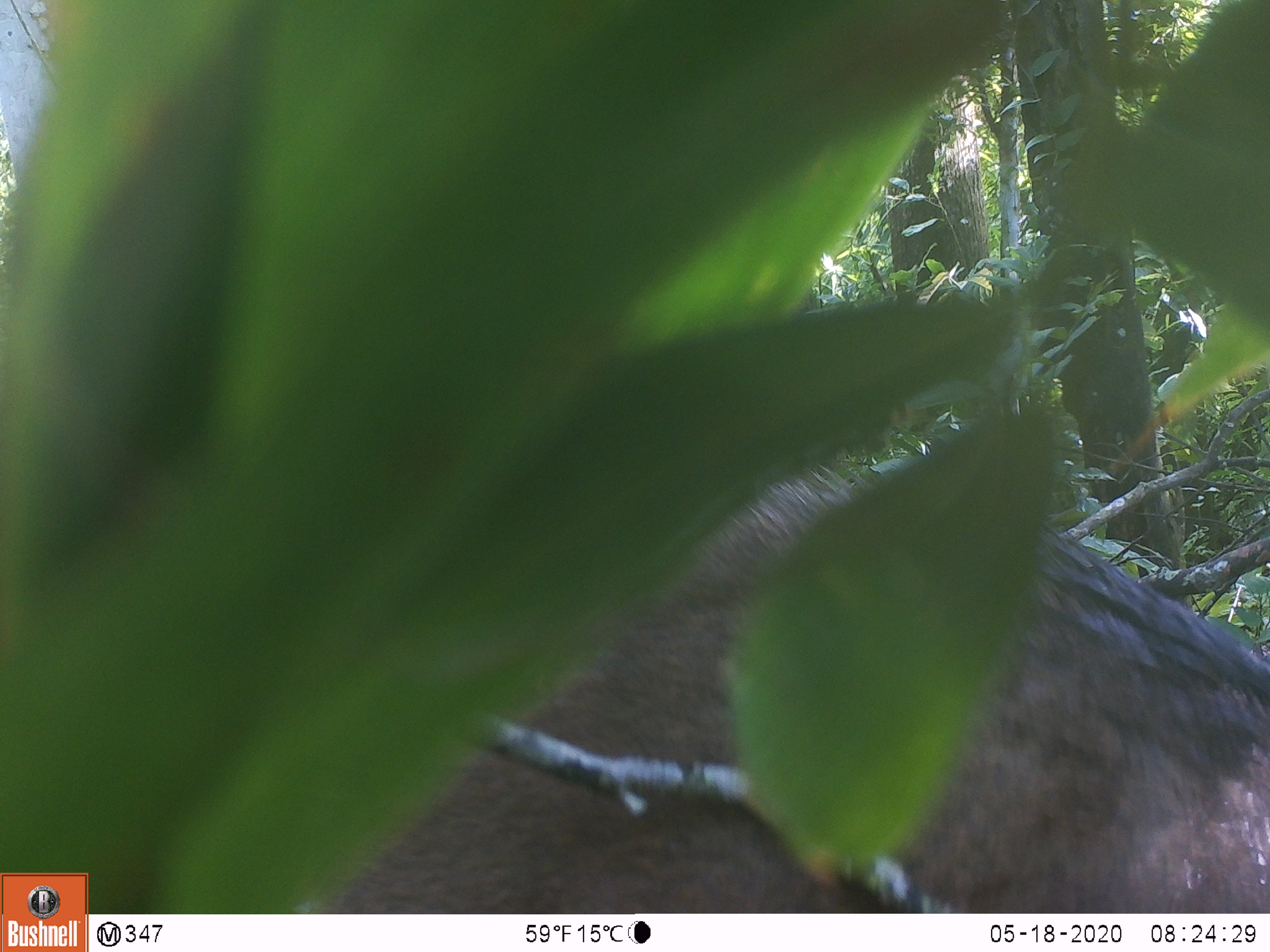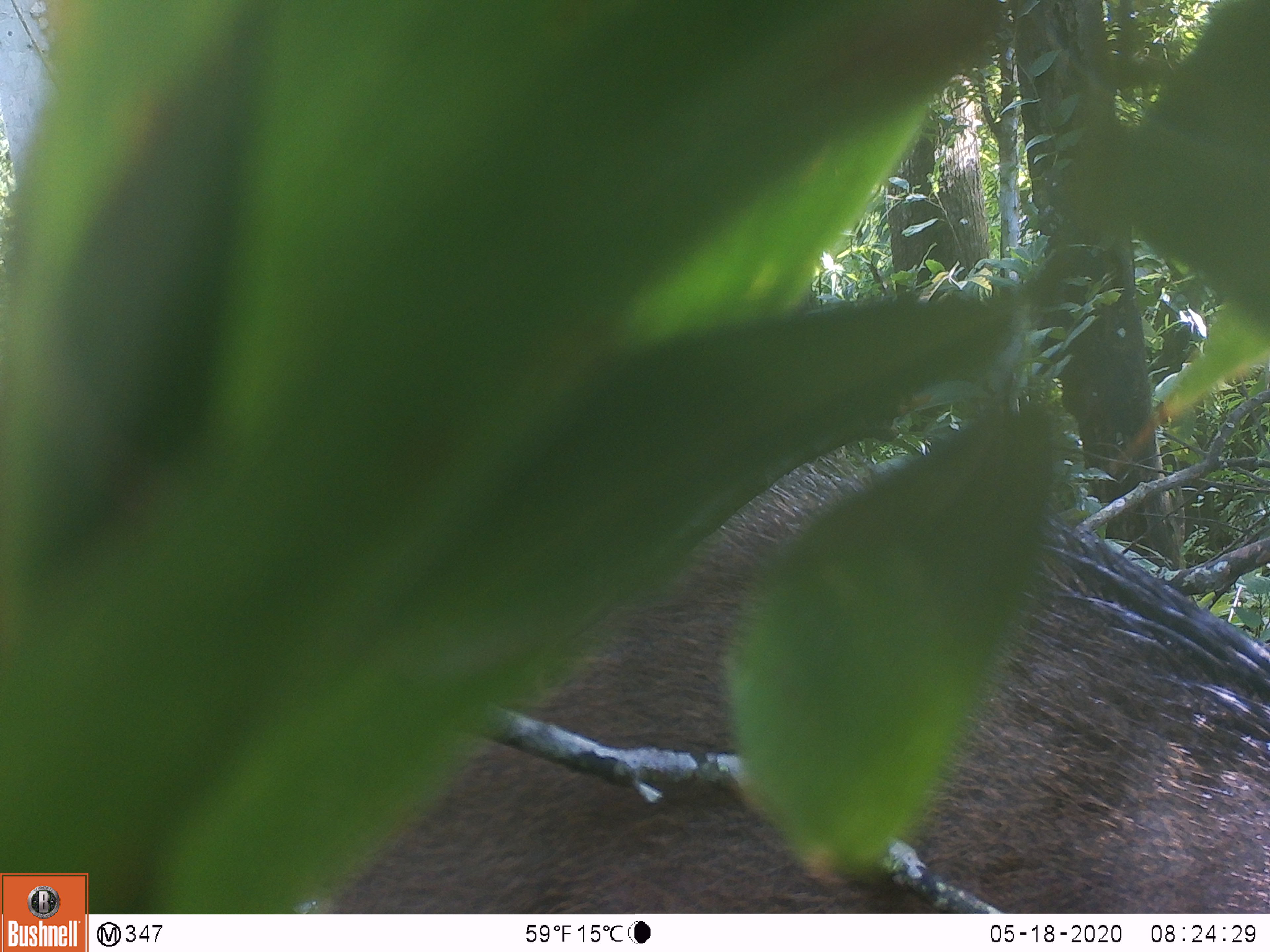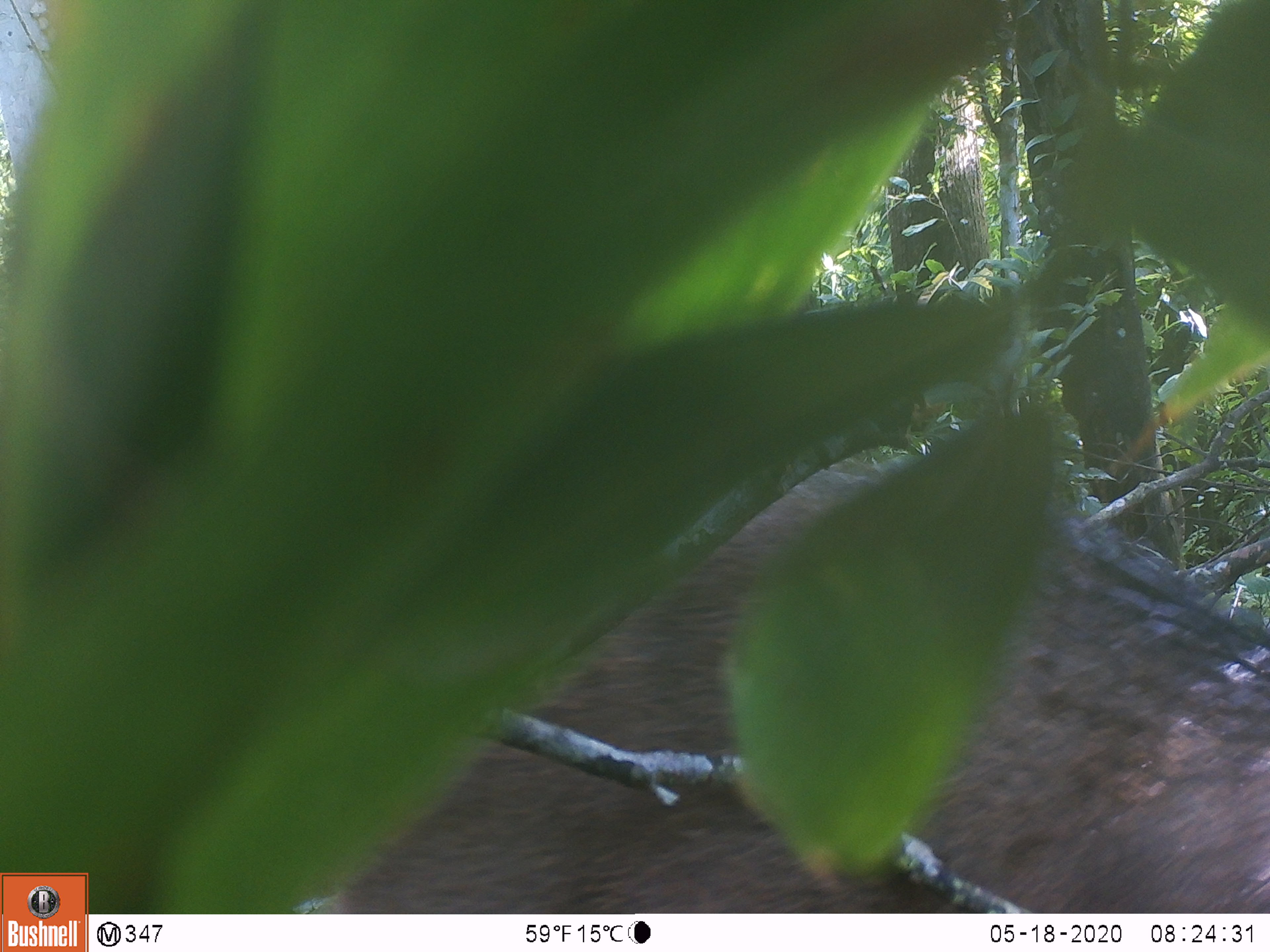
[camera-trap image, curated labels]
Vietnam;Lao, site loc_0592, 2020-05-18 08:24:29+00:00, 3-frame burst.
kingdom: Animalia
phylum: Chordata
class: Mammalia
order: Artiodactyla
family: Suidae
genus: Sus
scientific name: Sus scrofa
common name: eurasian wild pig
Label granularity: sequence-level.